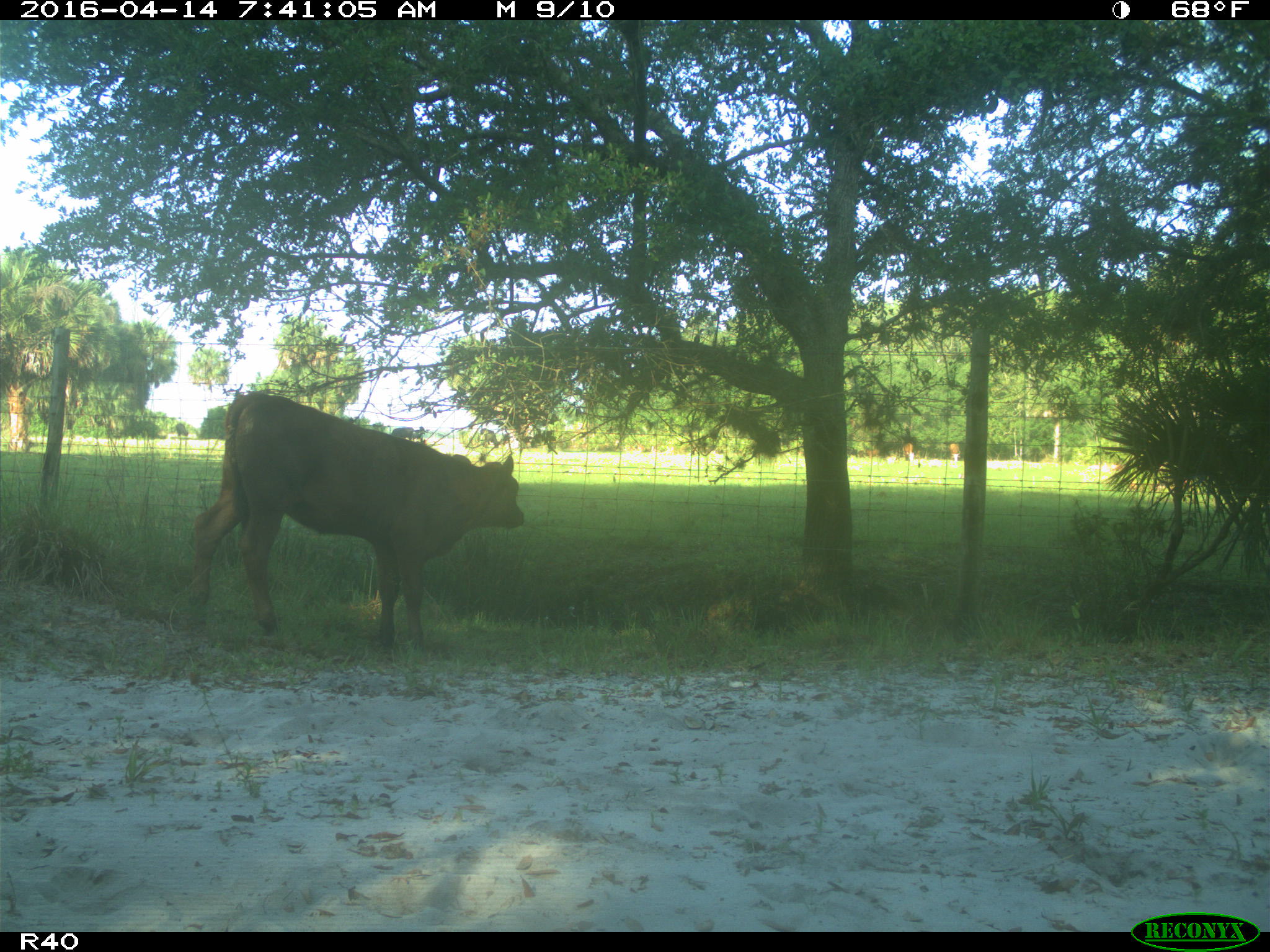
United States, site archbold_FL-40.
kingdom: Animalia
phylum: Chordata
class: Mammalia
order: Artiodactyla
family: Bovidae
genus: Bos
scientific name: Bos taurus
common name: domestic cow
Bos taurus (domestic cow).